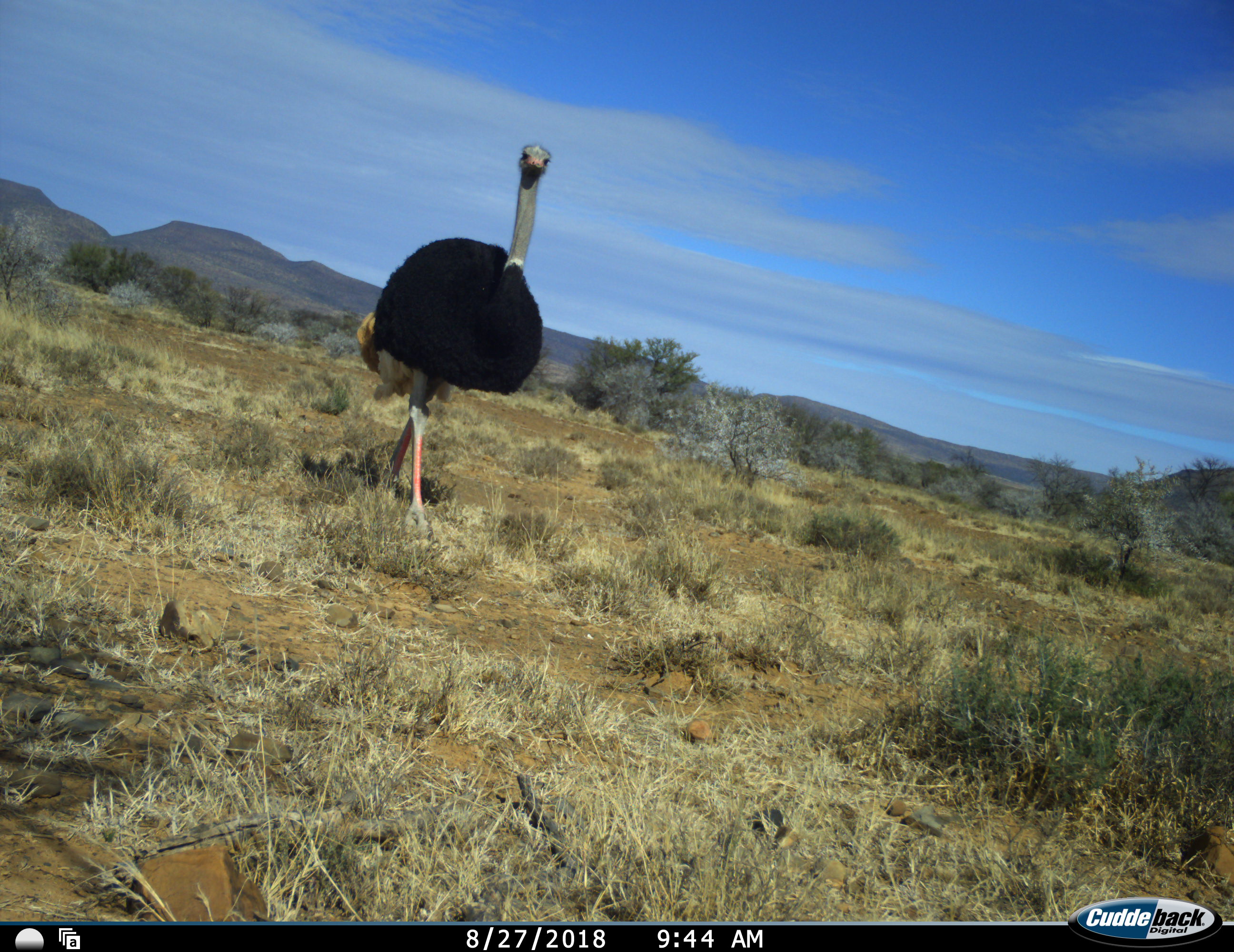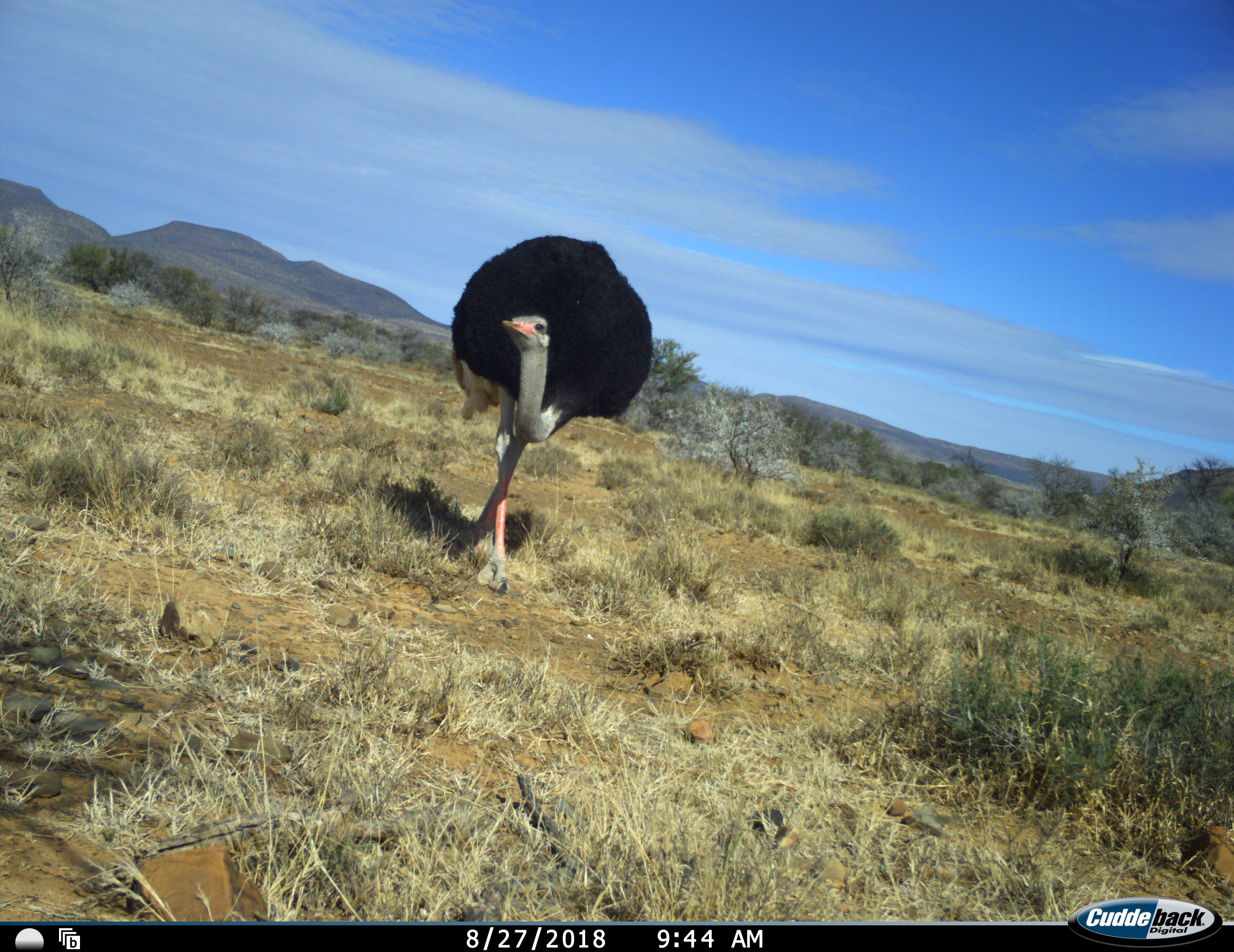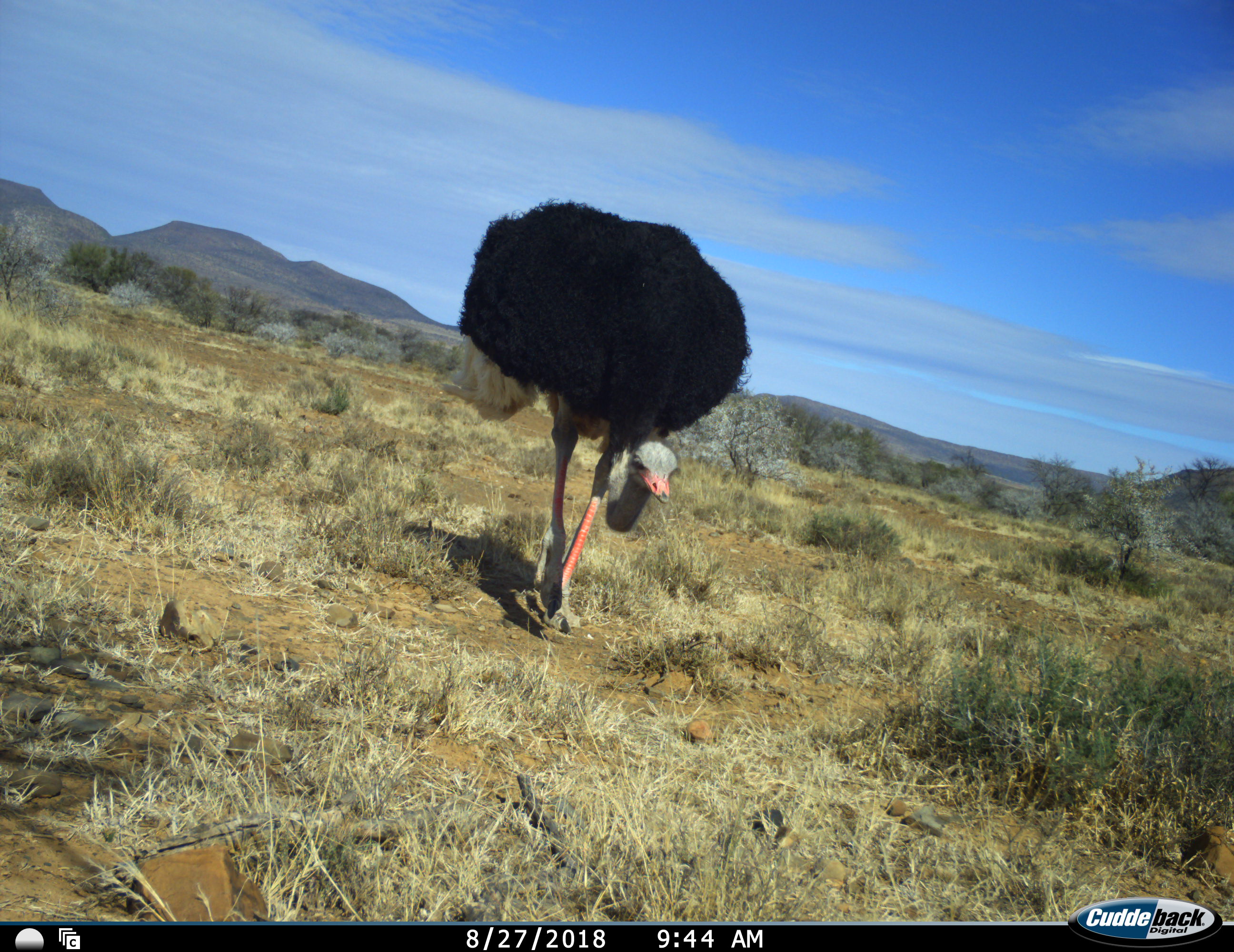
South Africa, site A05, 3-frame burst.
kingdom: Animalia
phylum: Chordata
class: Aves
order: Struthioniformes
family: Struthionidae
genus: Struthio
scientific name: Struthio camelus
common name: ostrich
Ostrich (Struthio camelus), count 1. Behavior (volunteer vote fractions): standing 20%, resting 0%, moving 90%, interacting 0%. Young present (vote fraction): 0%. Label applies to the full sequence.